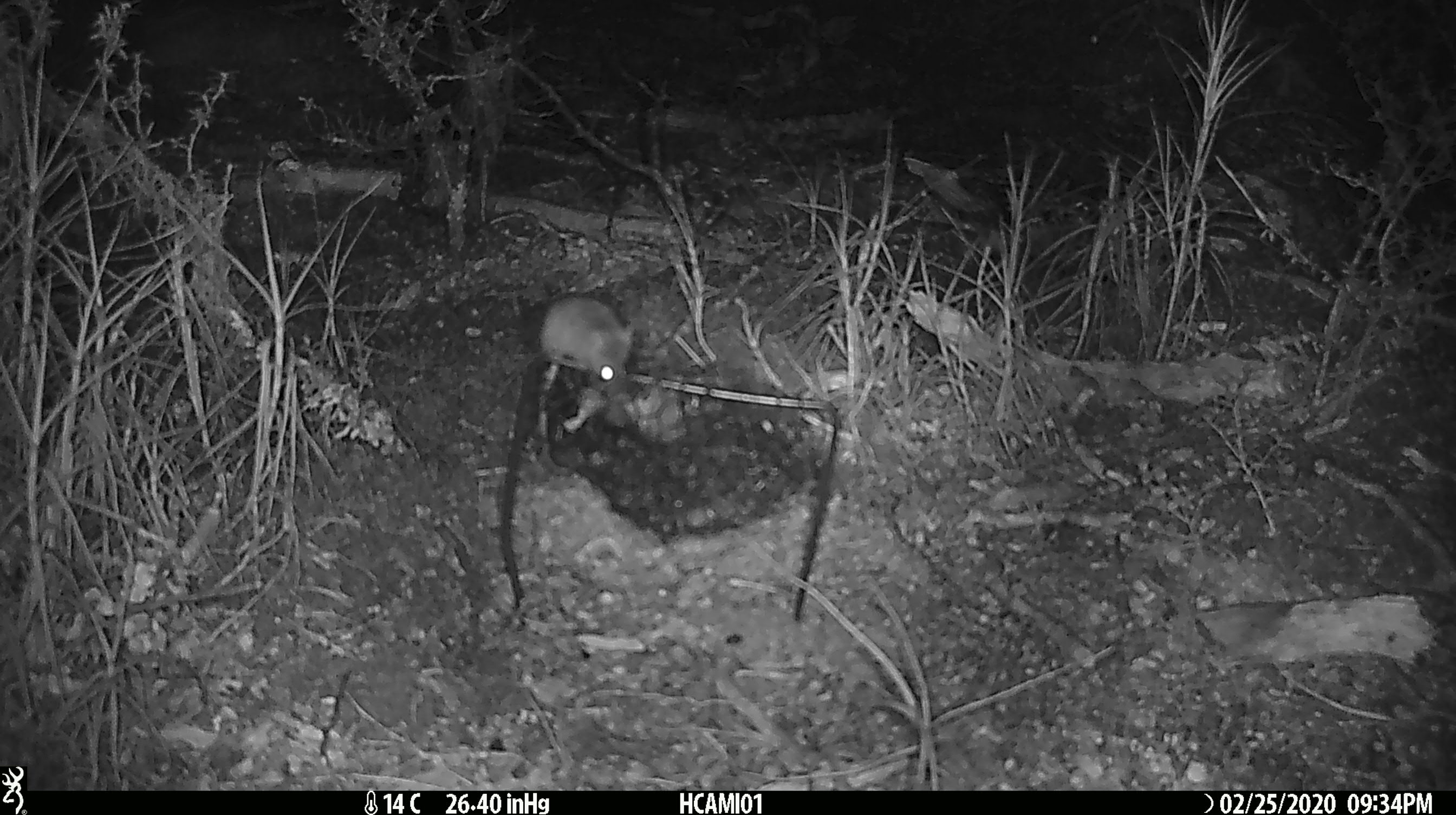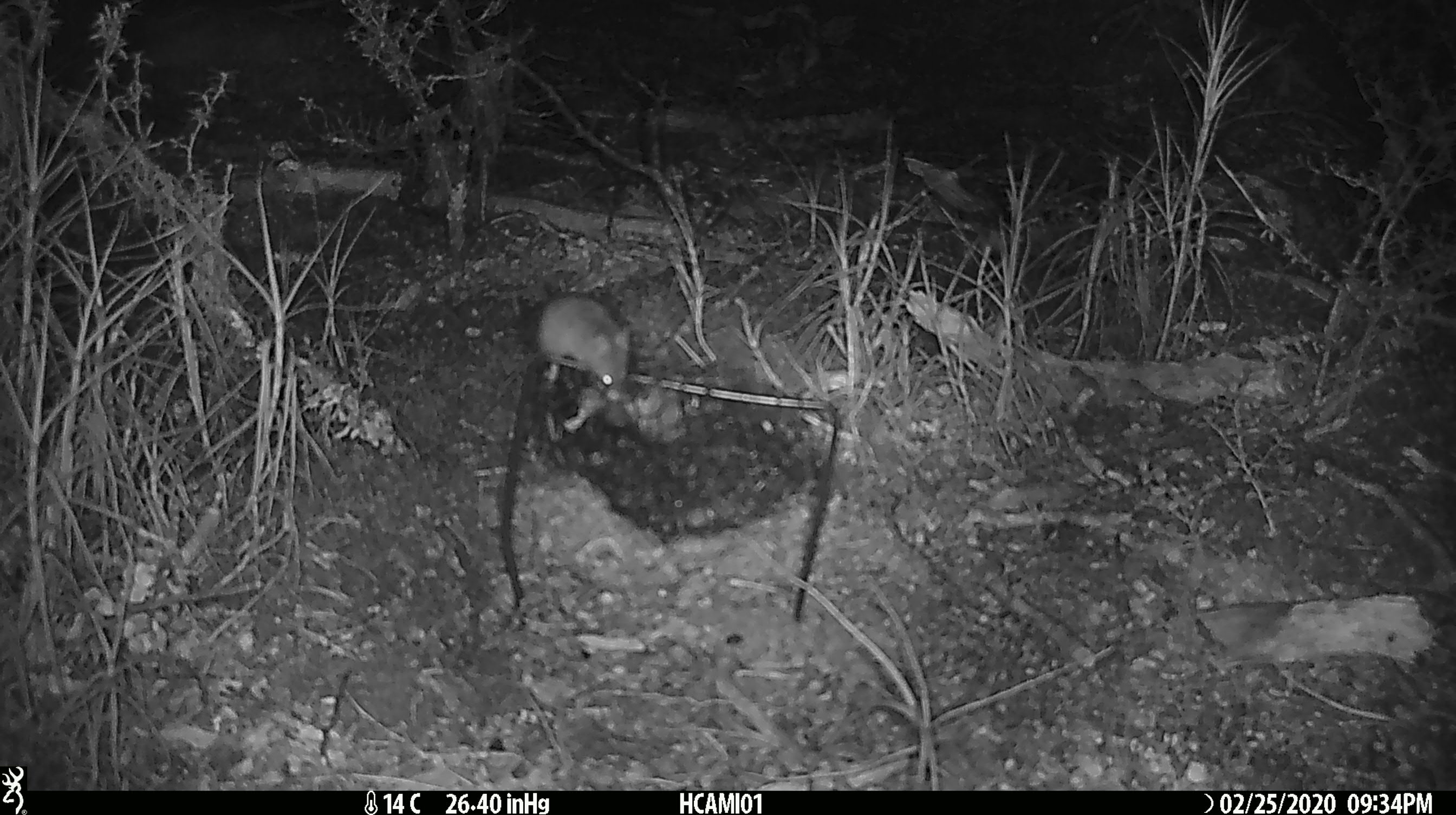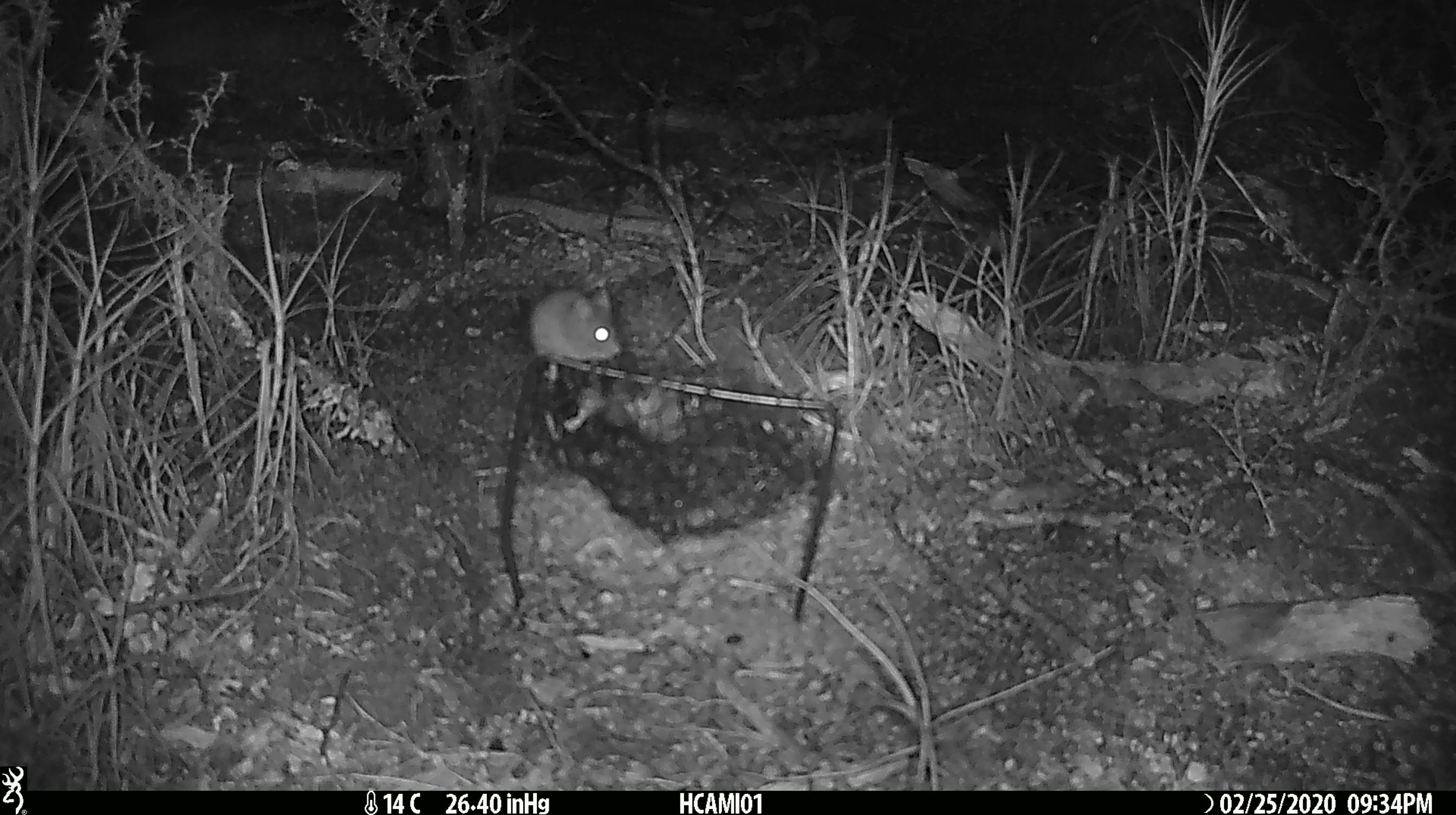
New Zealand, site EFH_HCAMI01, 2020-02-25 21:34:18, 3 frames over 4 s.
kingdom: Animalia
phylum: Chordata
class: Mammalia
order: Rodentia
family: Muridae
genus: Mus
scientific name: Mus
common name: mouse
Mouse (Mus).